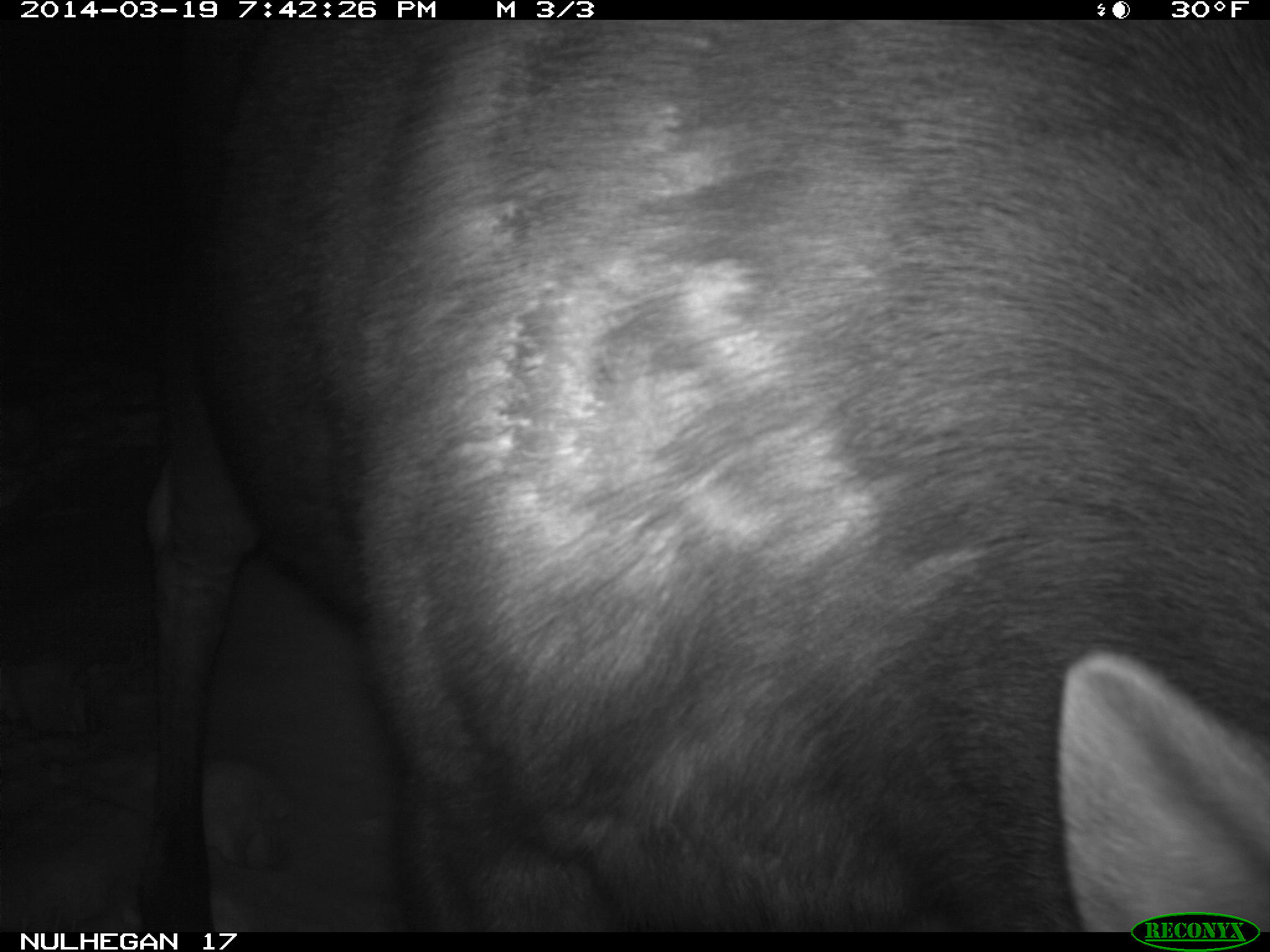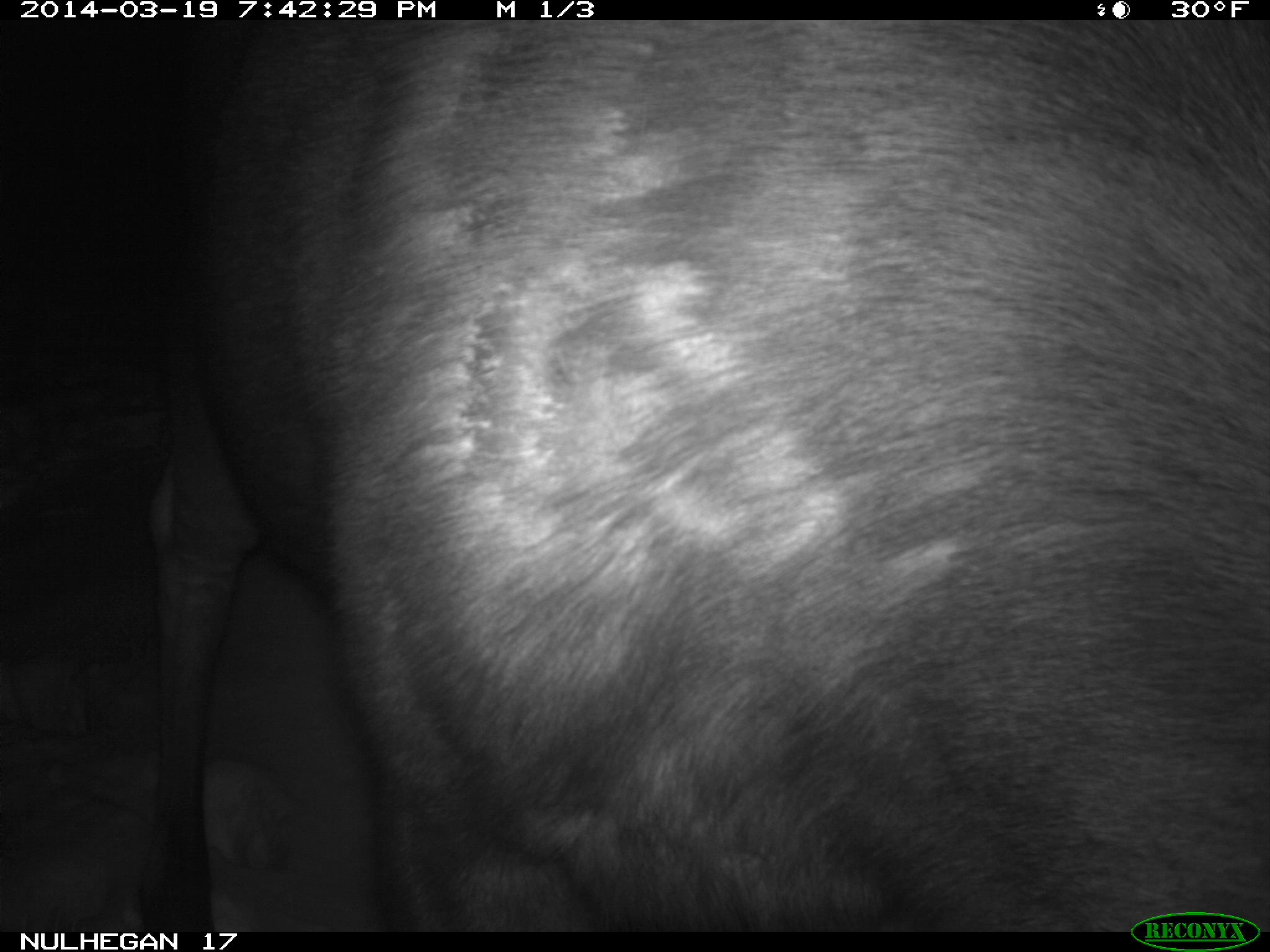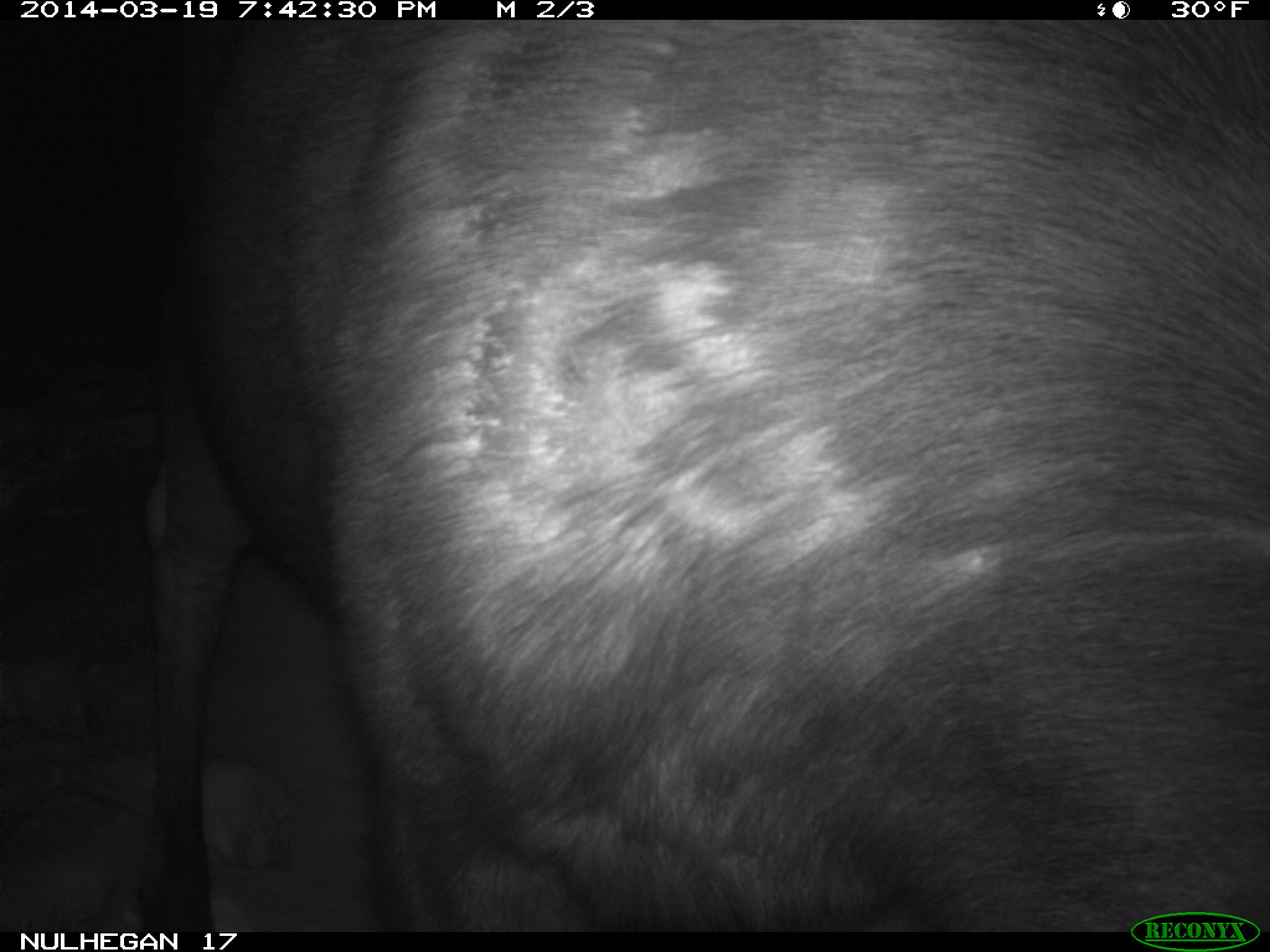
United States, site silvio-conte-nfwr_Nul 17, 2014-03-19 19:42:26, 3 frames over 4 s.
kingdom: Animalia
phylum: Chordata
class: Mammalia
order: Artiodactyla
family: Cervidae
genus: Alces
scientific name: Alces alces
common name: moose